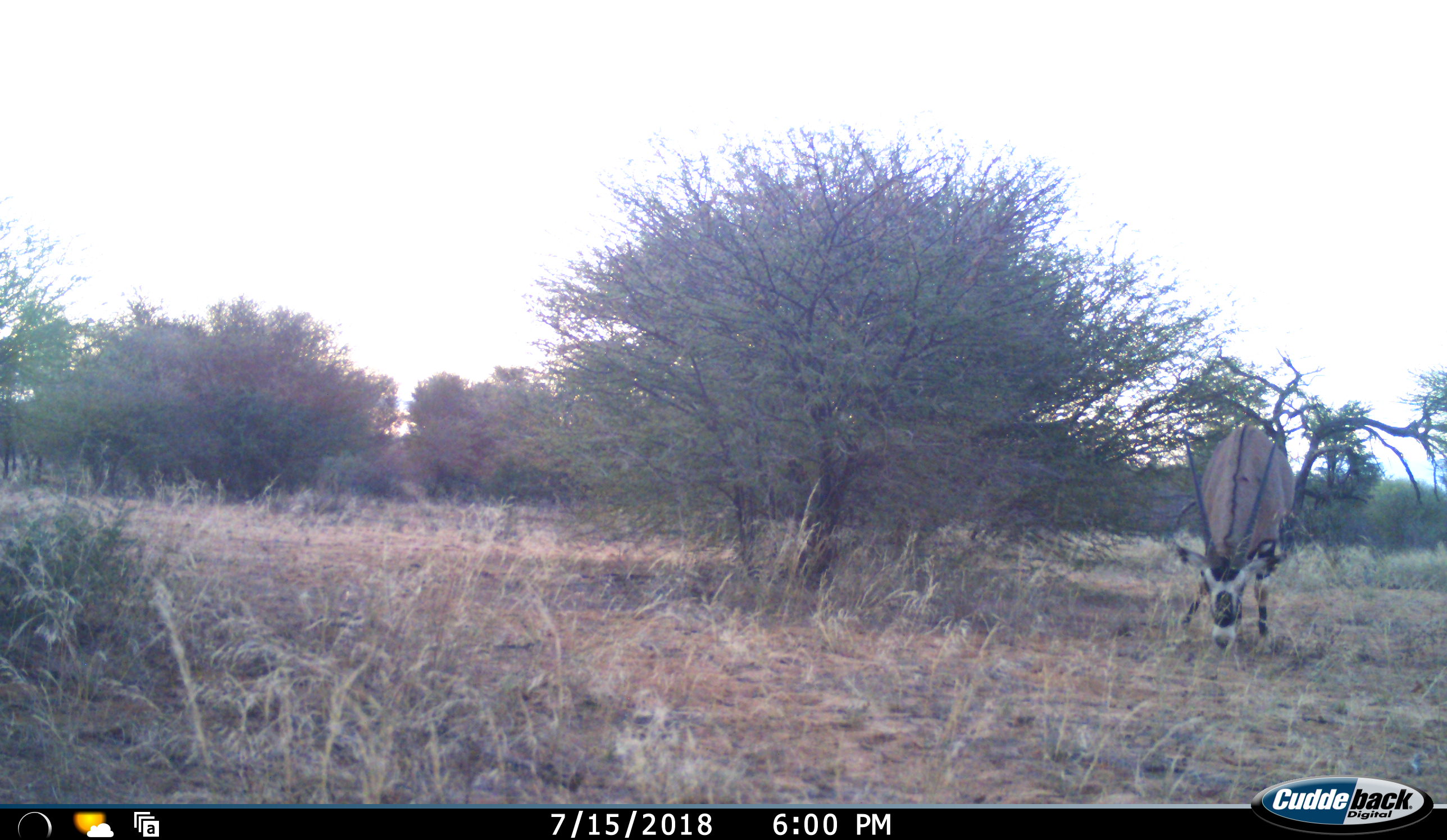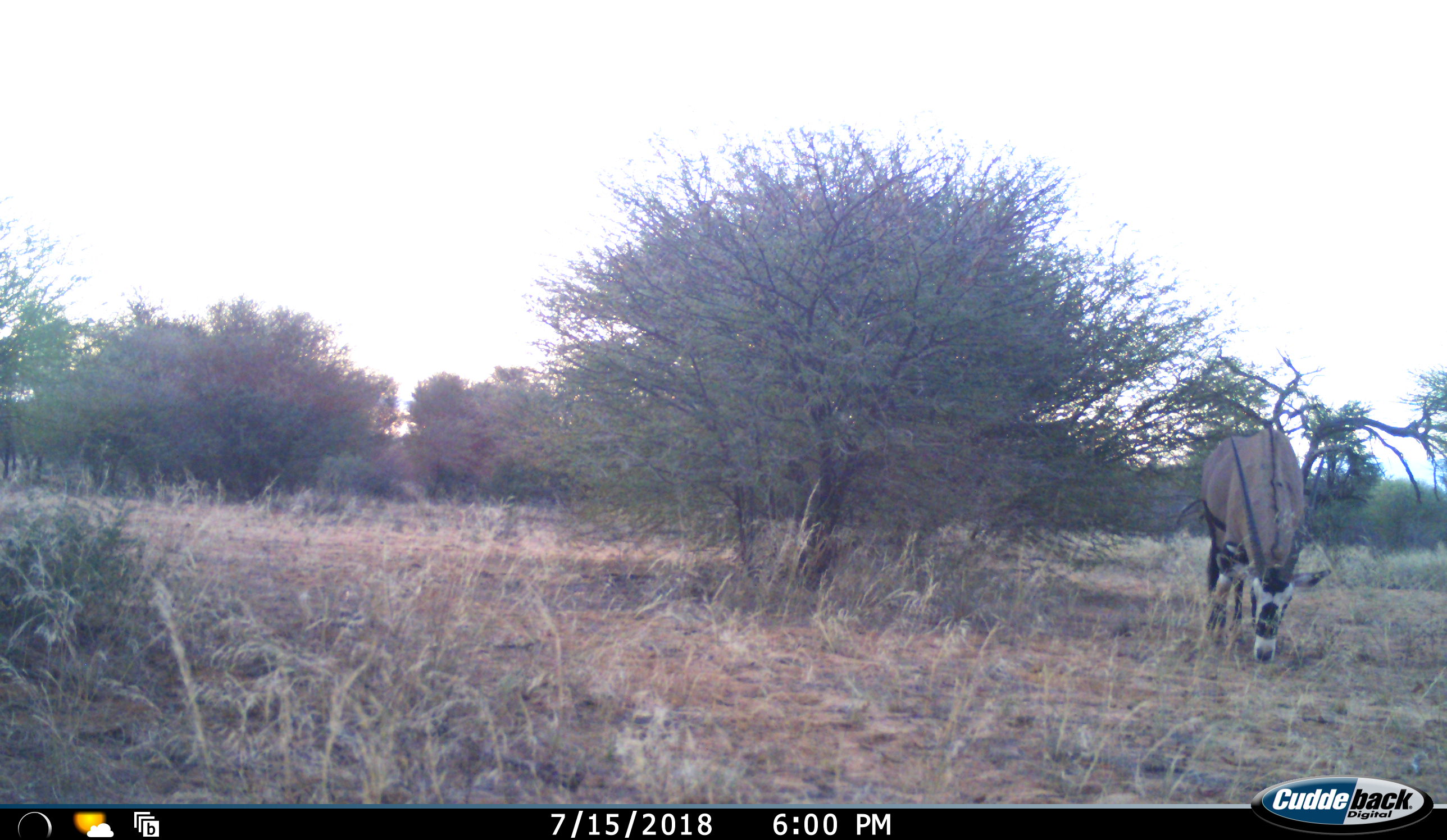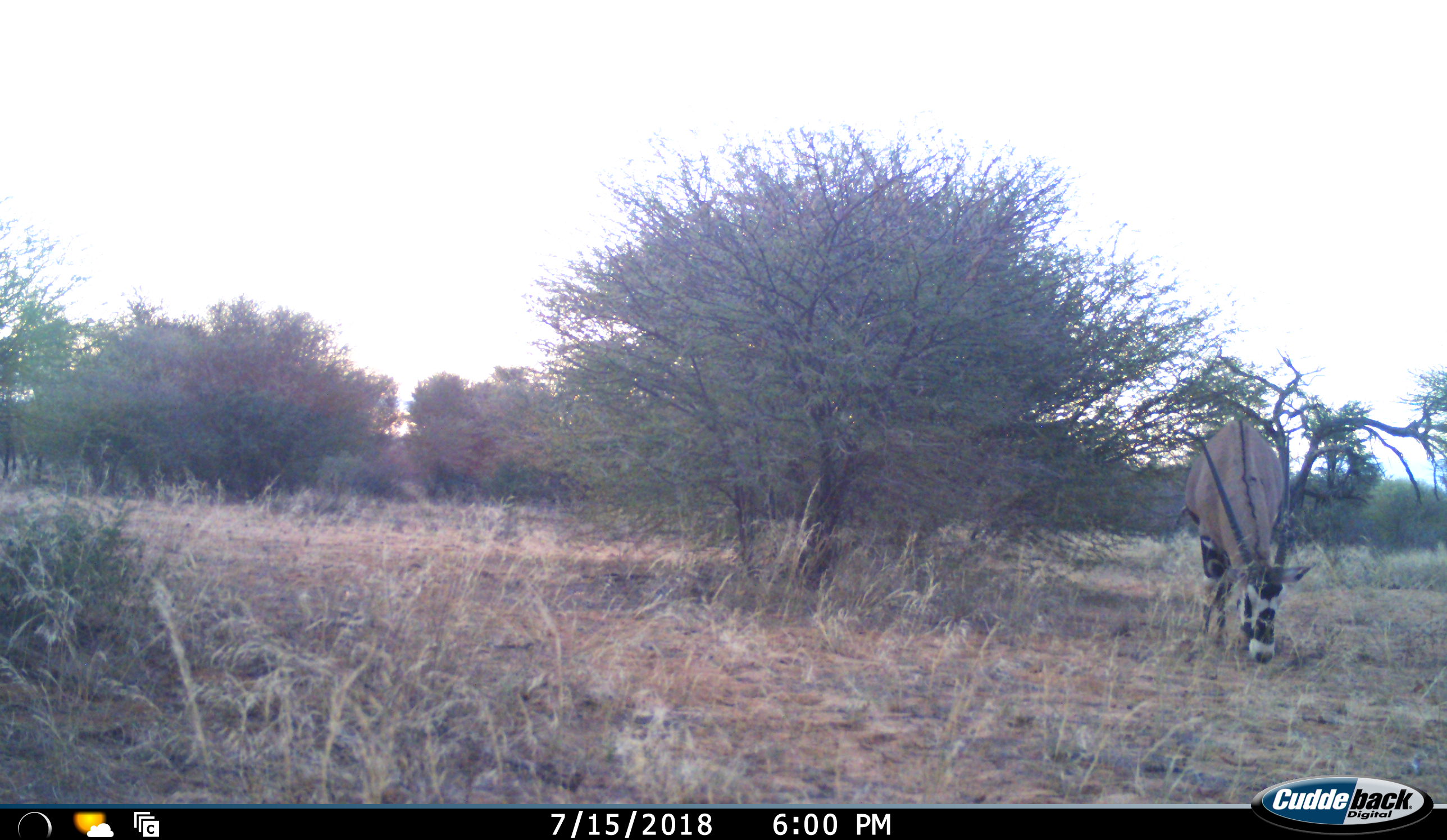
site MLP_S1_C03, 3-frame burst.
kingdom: Animalia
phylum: Chordata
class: Mammalia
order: Artiodactyla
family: Bovidae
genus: Oryx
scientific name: Oryx gazella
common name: gemsbok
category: oryx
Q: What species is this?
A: Oryx (gemsbok) (Oryx gazella).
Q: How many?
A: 1.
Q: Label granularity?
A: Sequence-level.